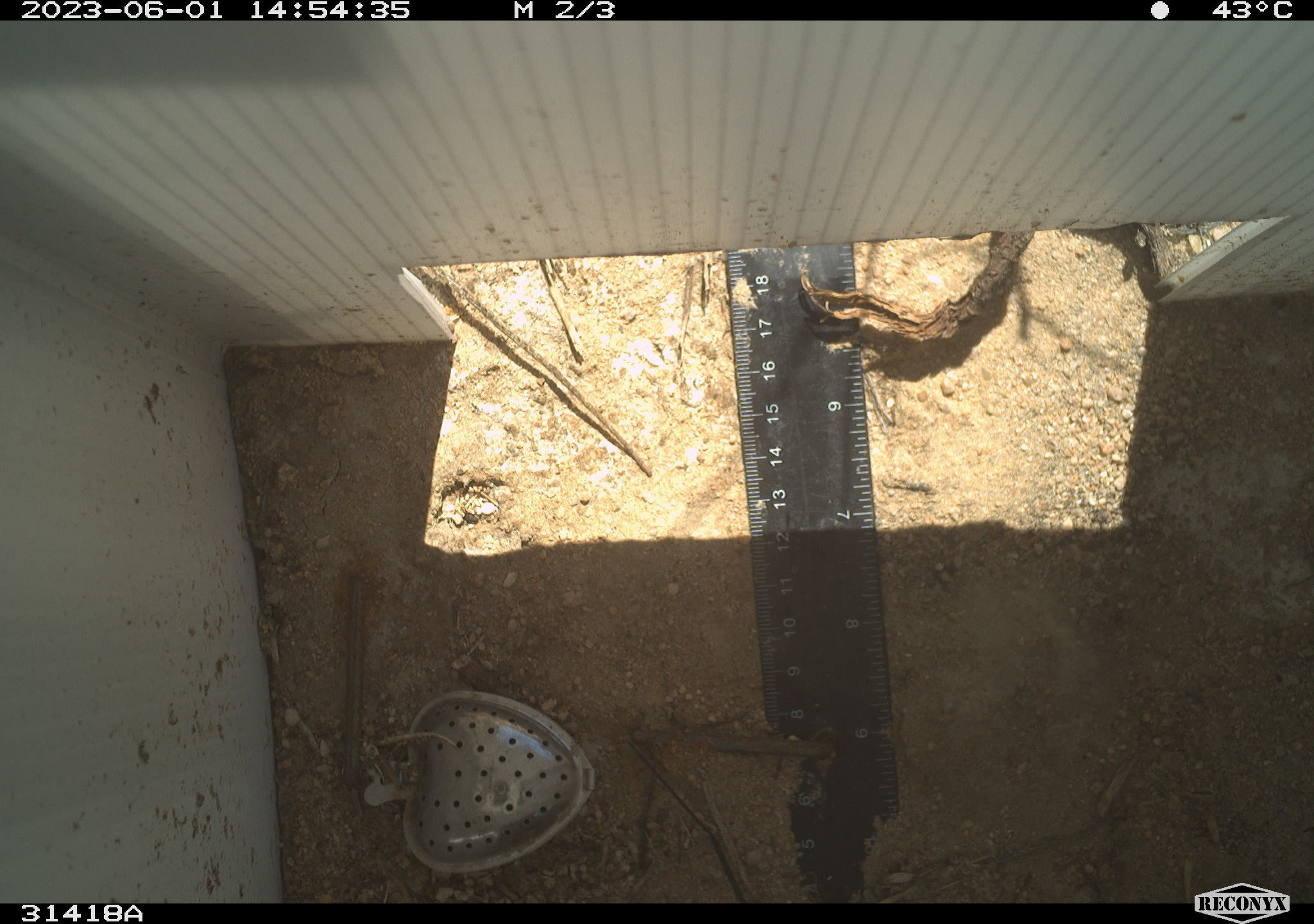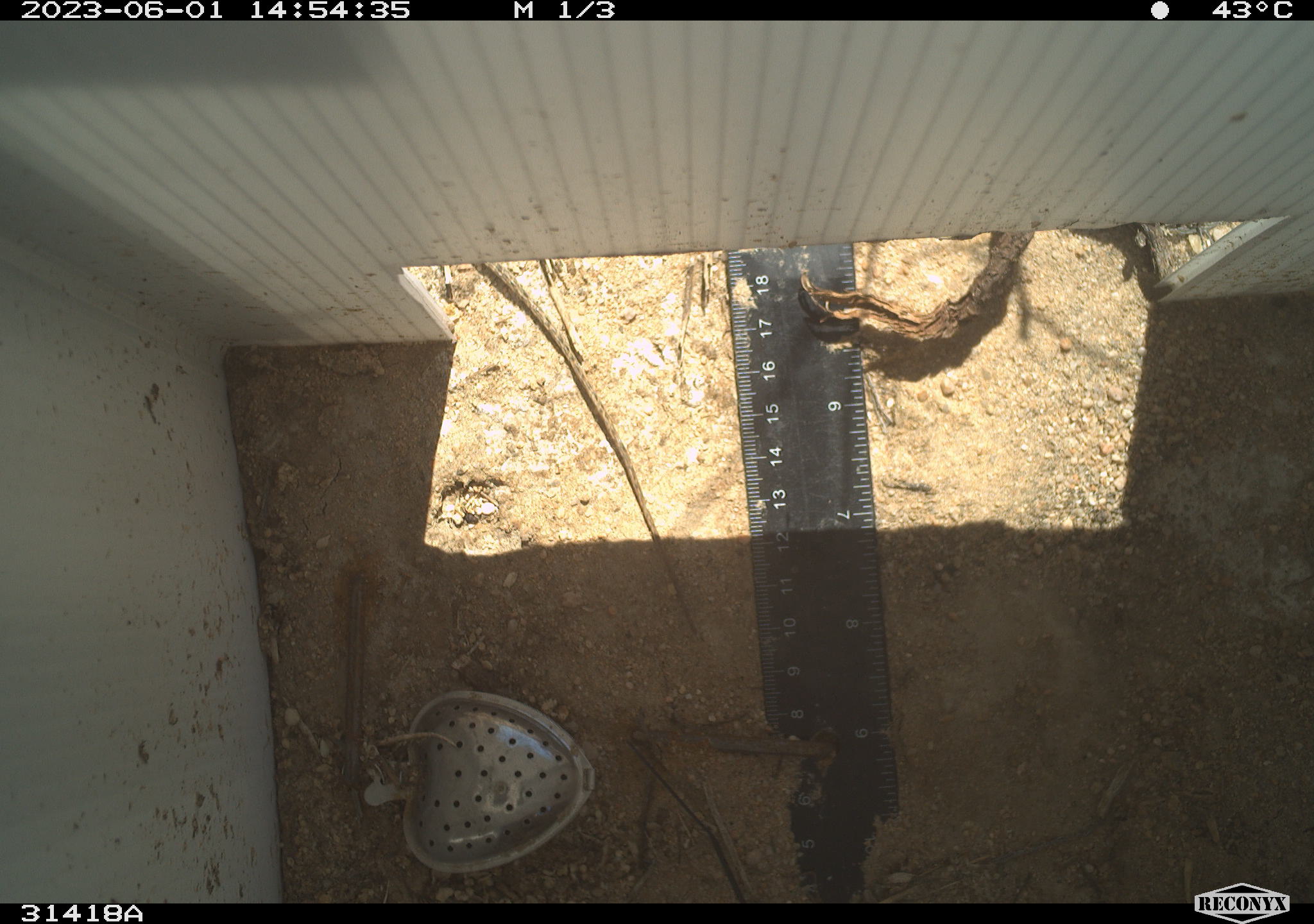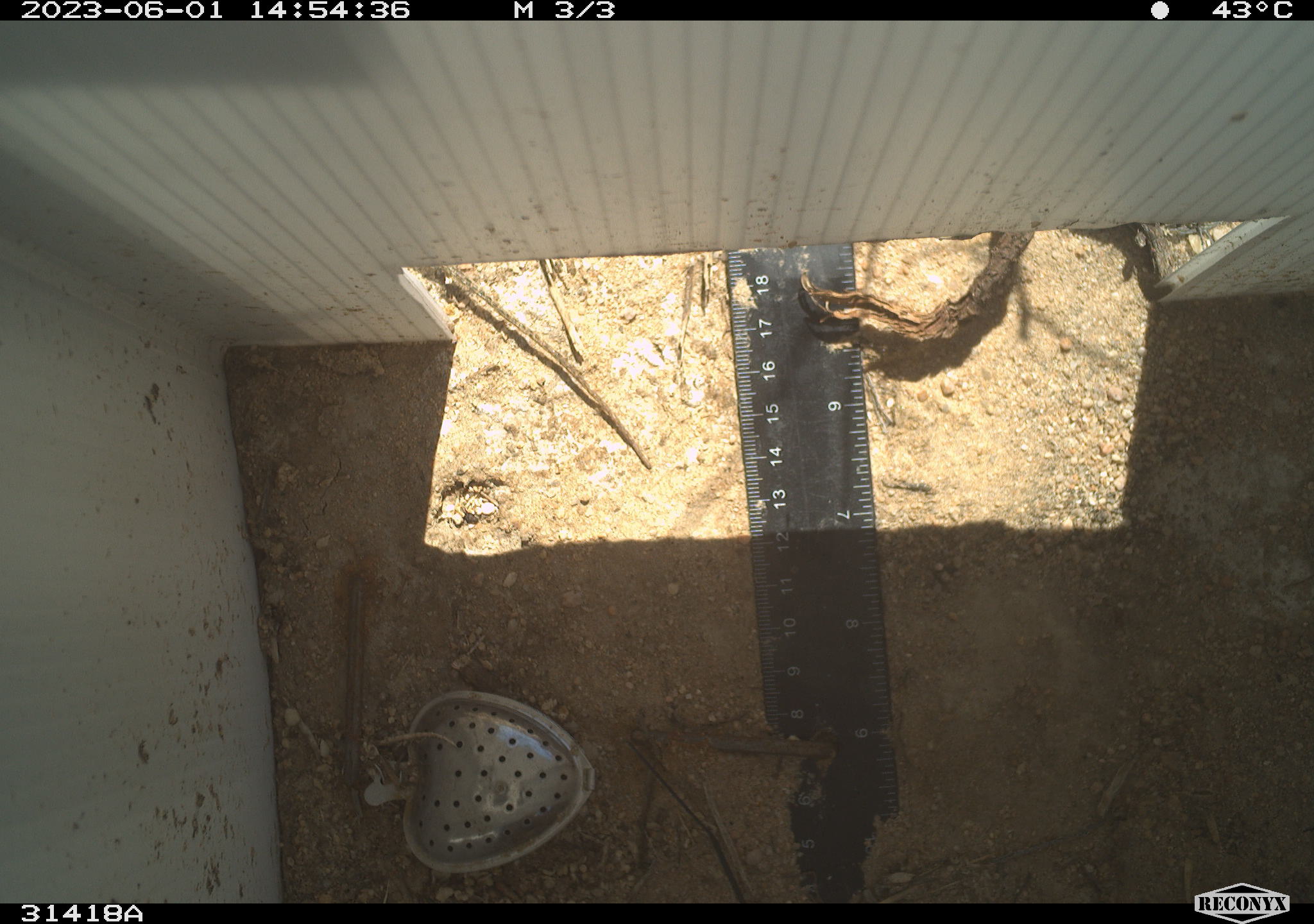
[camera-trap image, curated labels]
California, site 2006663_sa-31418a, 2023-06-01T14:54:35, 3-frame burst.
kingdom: Animalia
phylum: Chordata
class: Reptilia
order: Squamata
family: Phrynosomatidae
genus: Sceloporus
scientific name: Sceloporus graciosus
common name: common sagebrush lizard